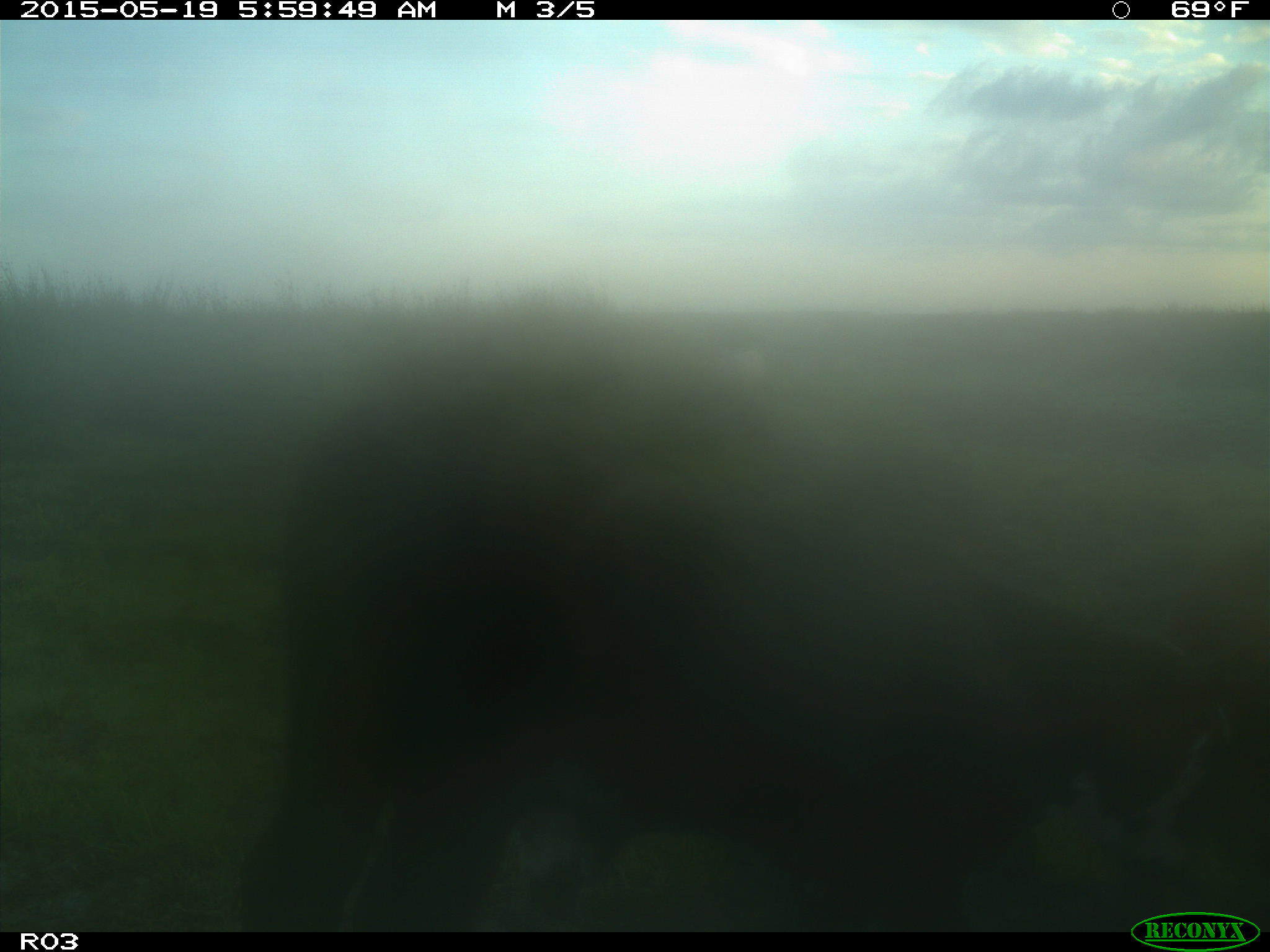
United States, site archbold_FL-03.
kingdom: Animalia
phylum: Chordata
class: Mammalia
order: Artiodactyla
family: Bovidae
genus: Bos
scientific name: Bos taurus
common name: domestic cow